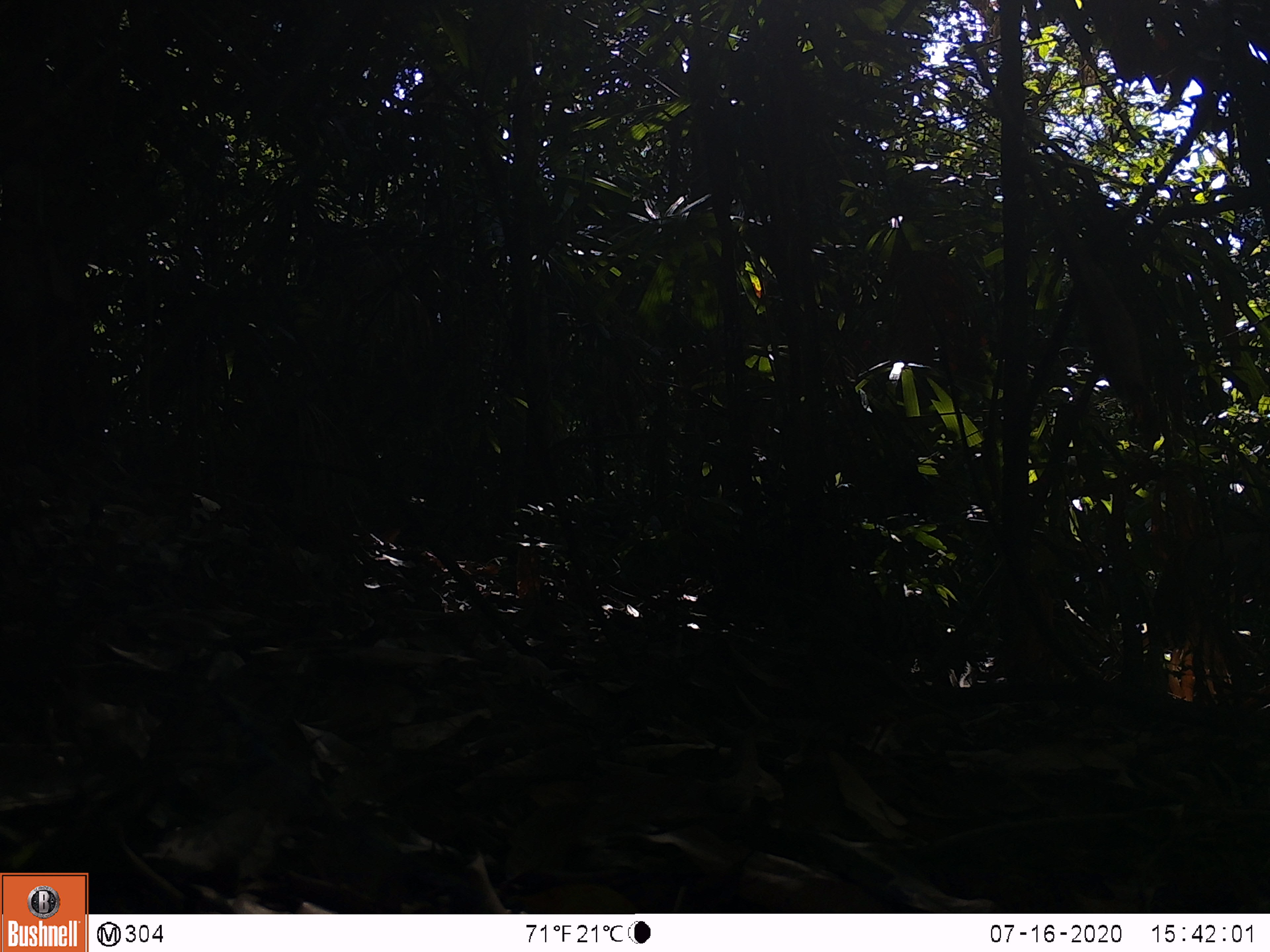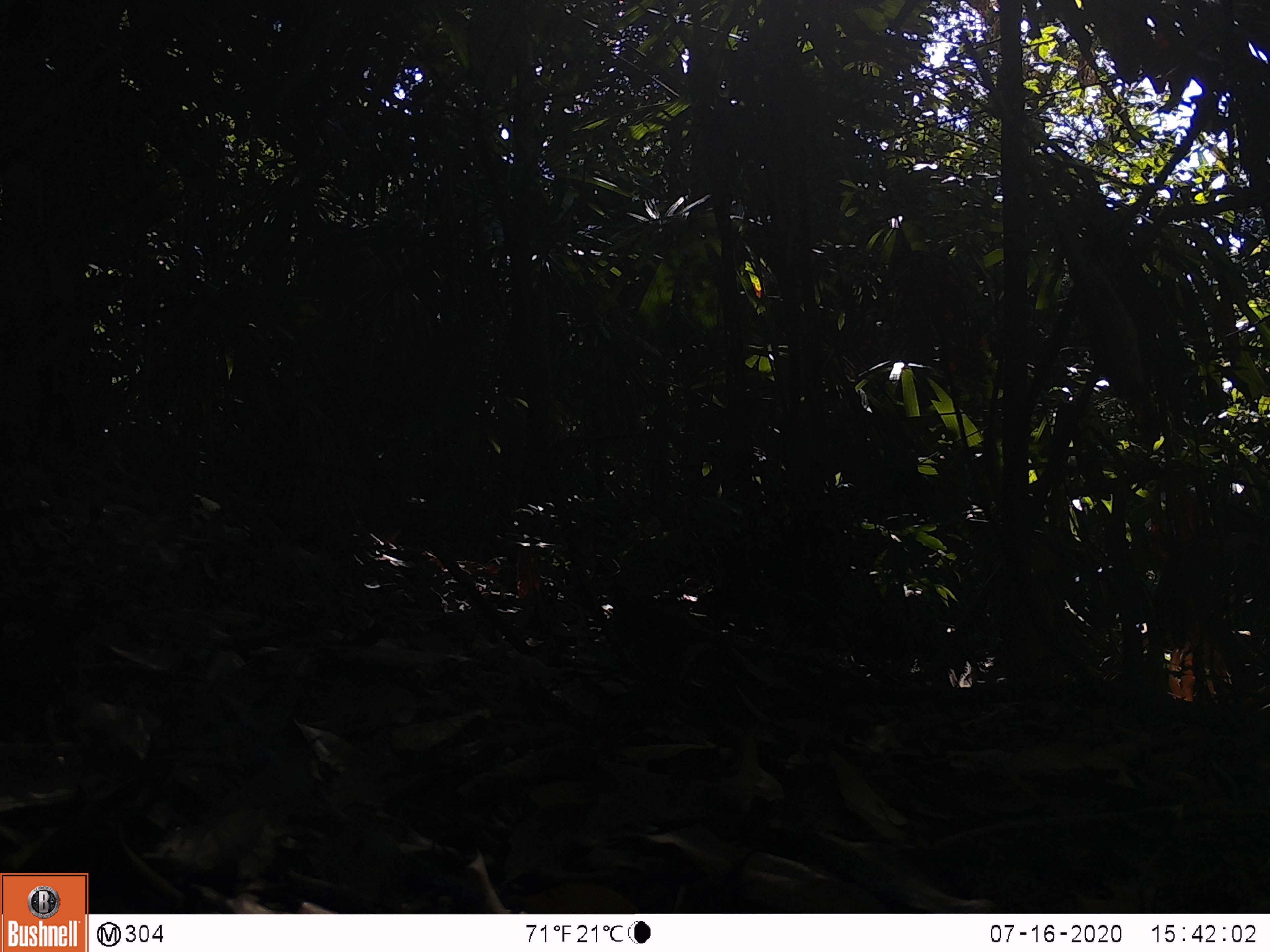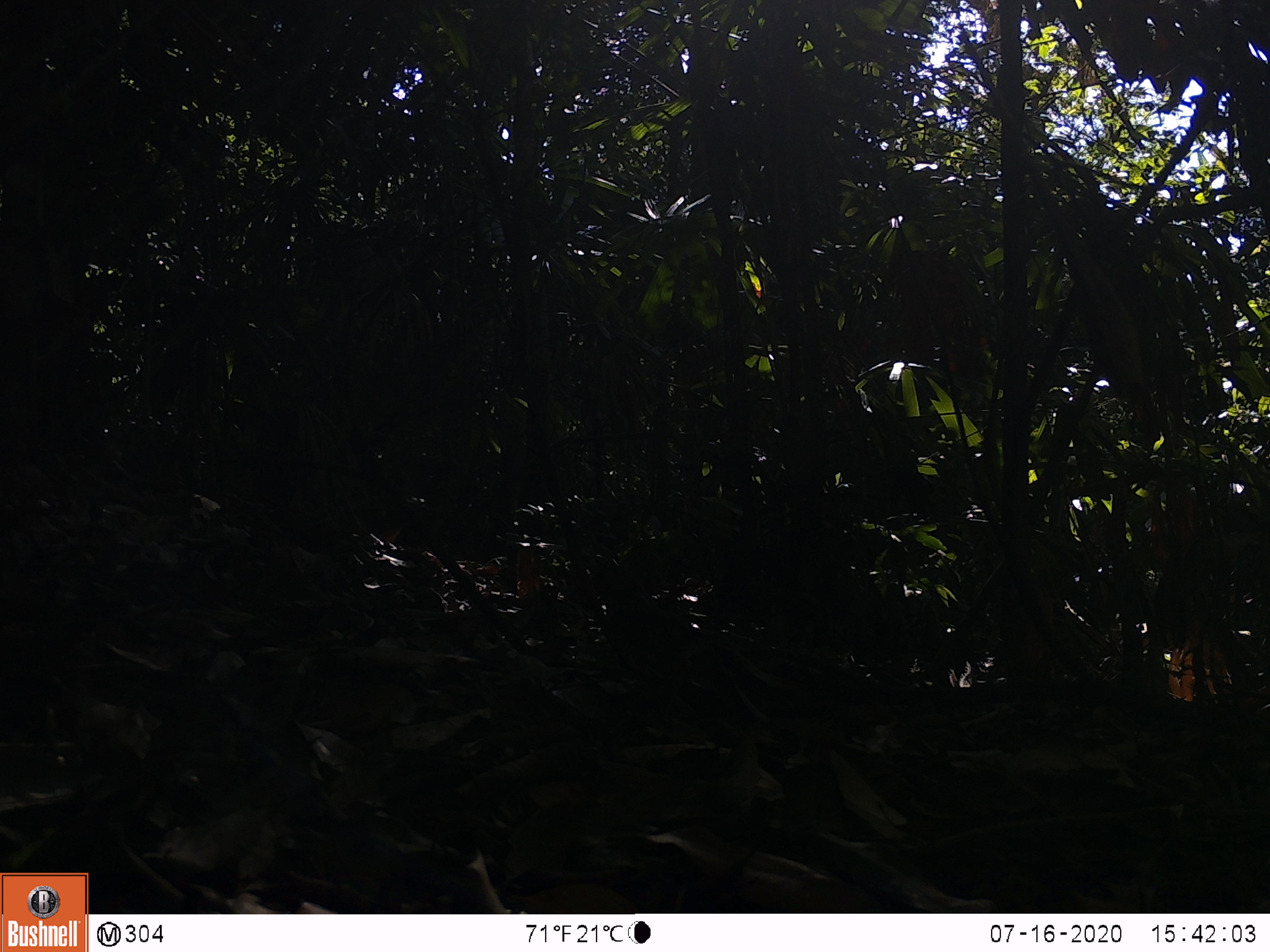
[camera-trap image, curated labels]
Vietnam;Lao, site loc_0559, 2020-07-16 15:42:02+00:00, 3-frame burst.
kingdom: Animalia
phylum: Chordata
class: Aves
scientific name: Aves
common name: bird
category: unidentified bird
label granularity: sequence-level